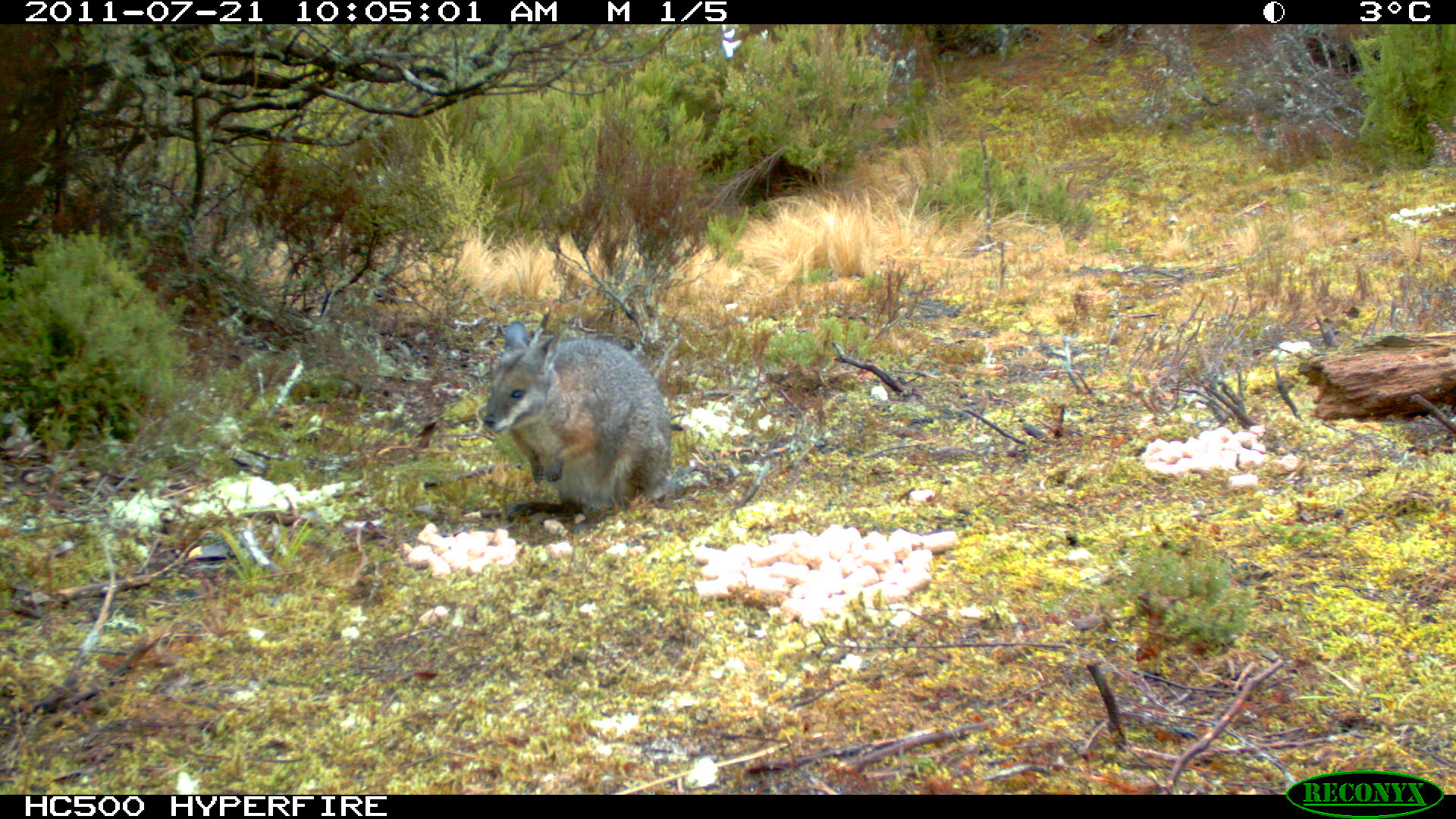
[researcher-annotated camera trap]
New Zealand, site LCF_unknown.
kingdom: Animalia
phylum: Chordata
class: Mammalia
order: Diprotodontia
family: Macropodidae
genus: Notamacropus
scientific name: Notamacropus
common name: wallaby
Wallaby (Notamacropus).